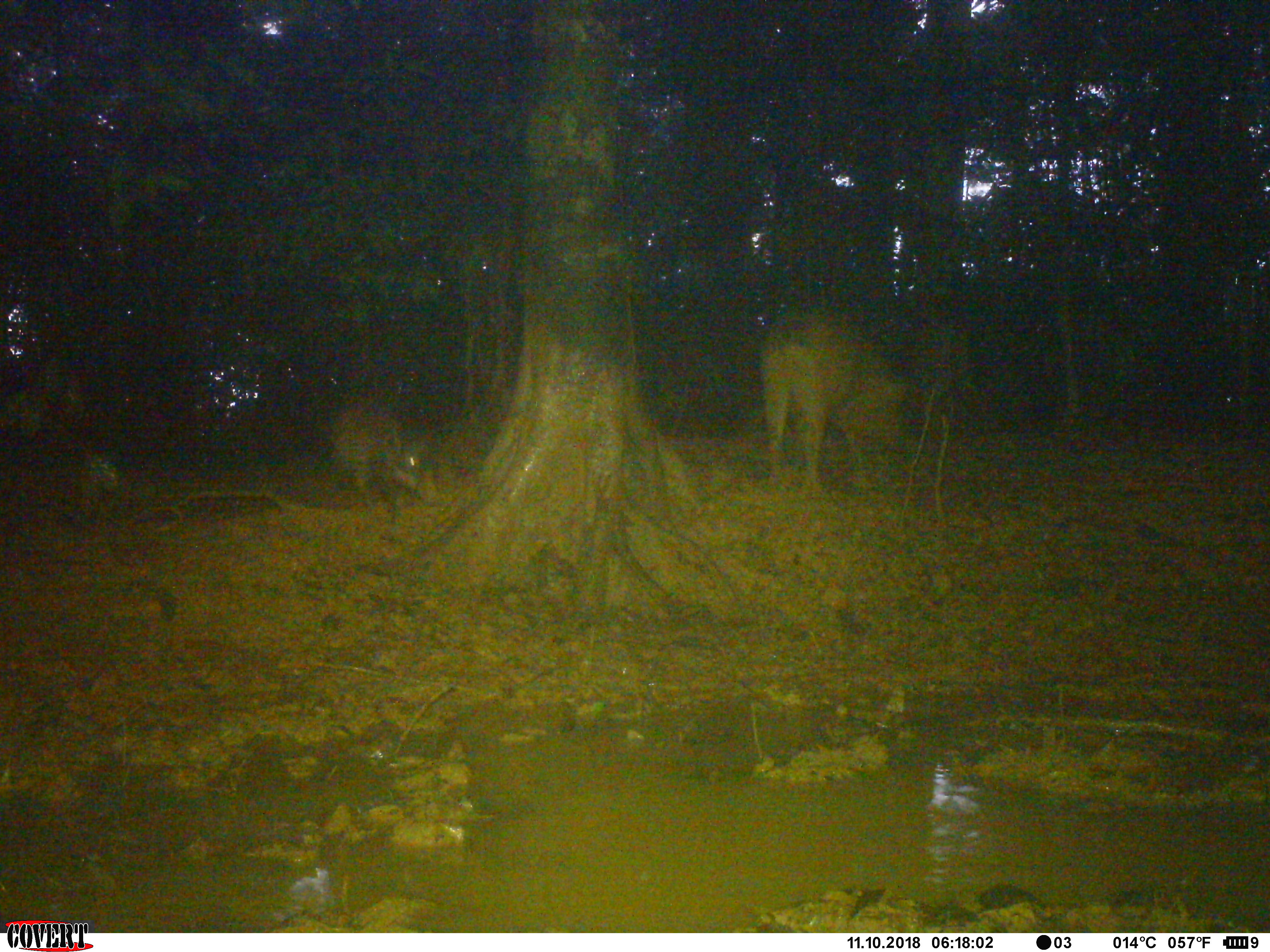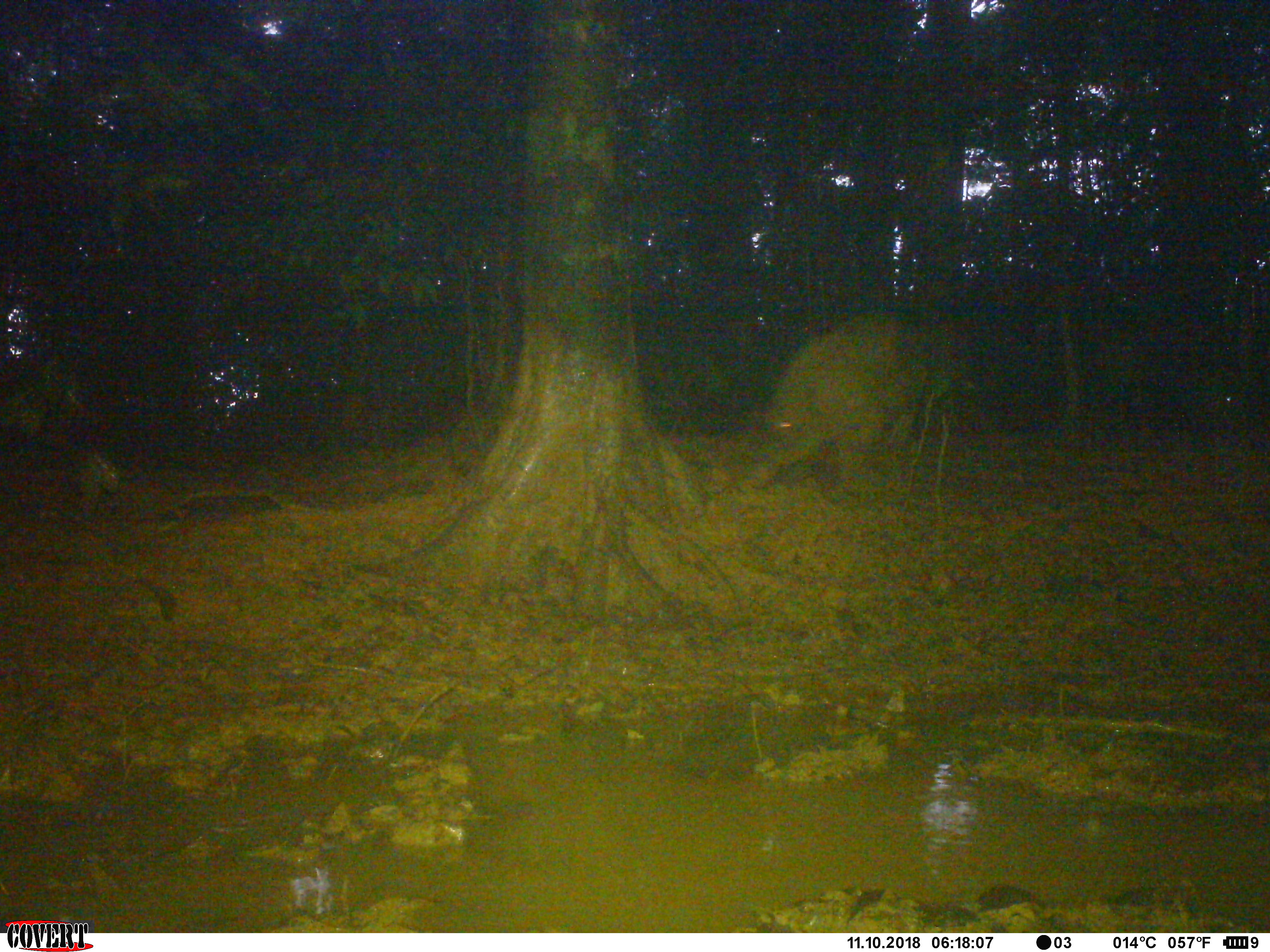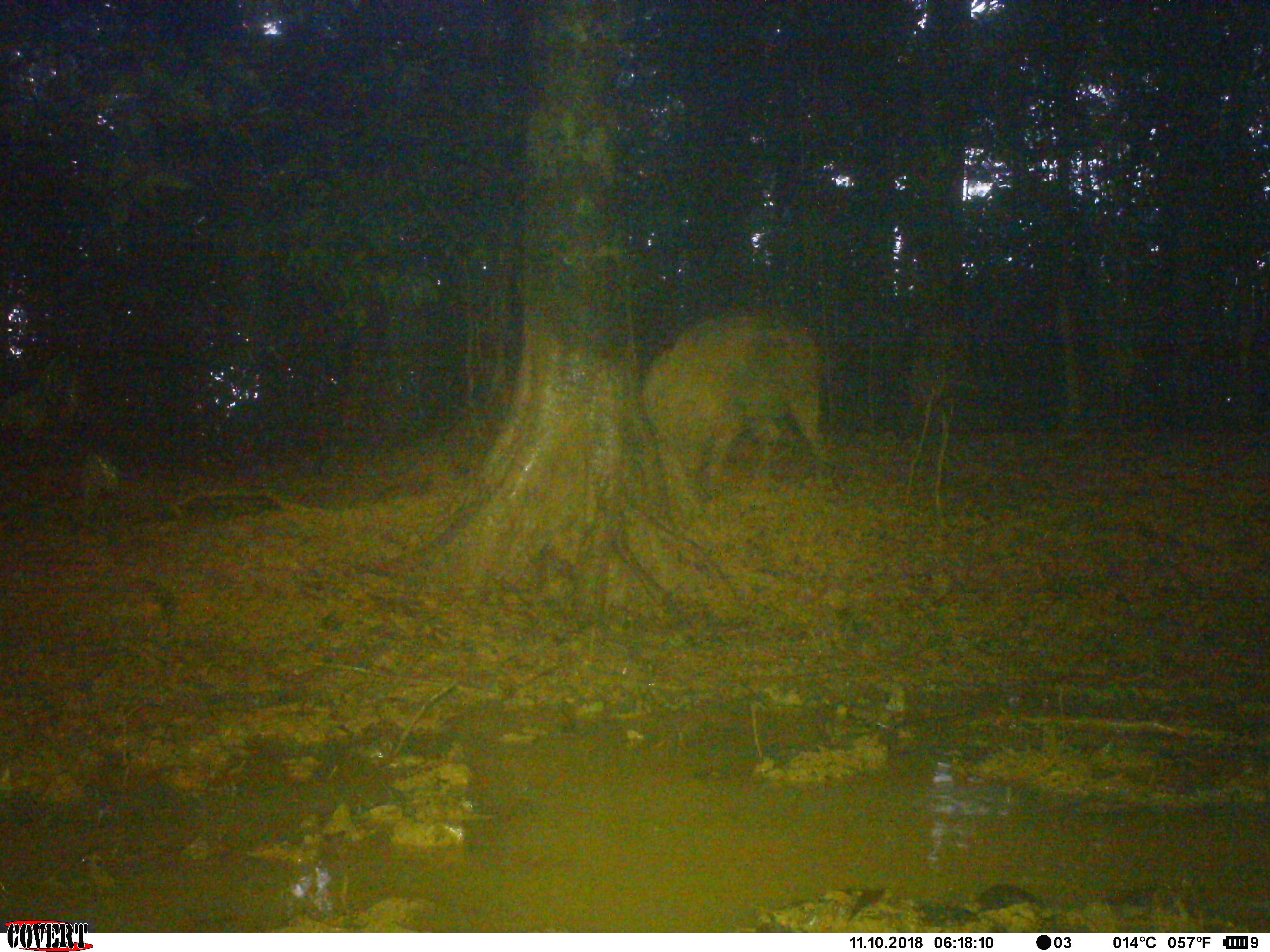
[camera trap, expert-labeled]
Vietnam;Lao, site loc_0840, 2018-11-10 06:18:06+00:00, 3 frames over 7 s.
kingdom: Animalia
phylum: Chordata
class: Mammalia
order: Artiodactyla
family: Suidae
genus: Sus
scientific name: Sus scrofa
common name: eurasian wild pig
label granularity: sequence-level